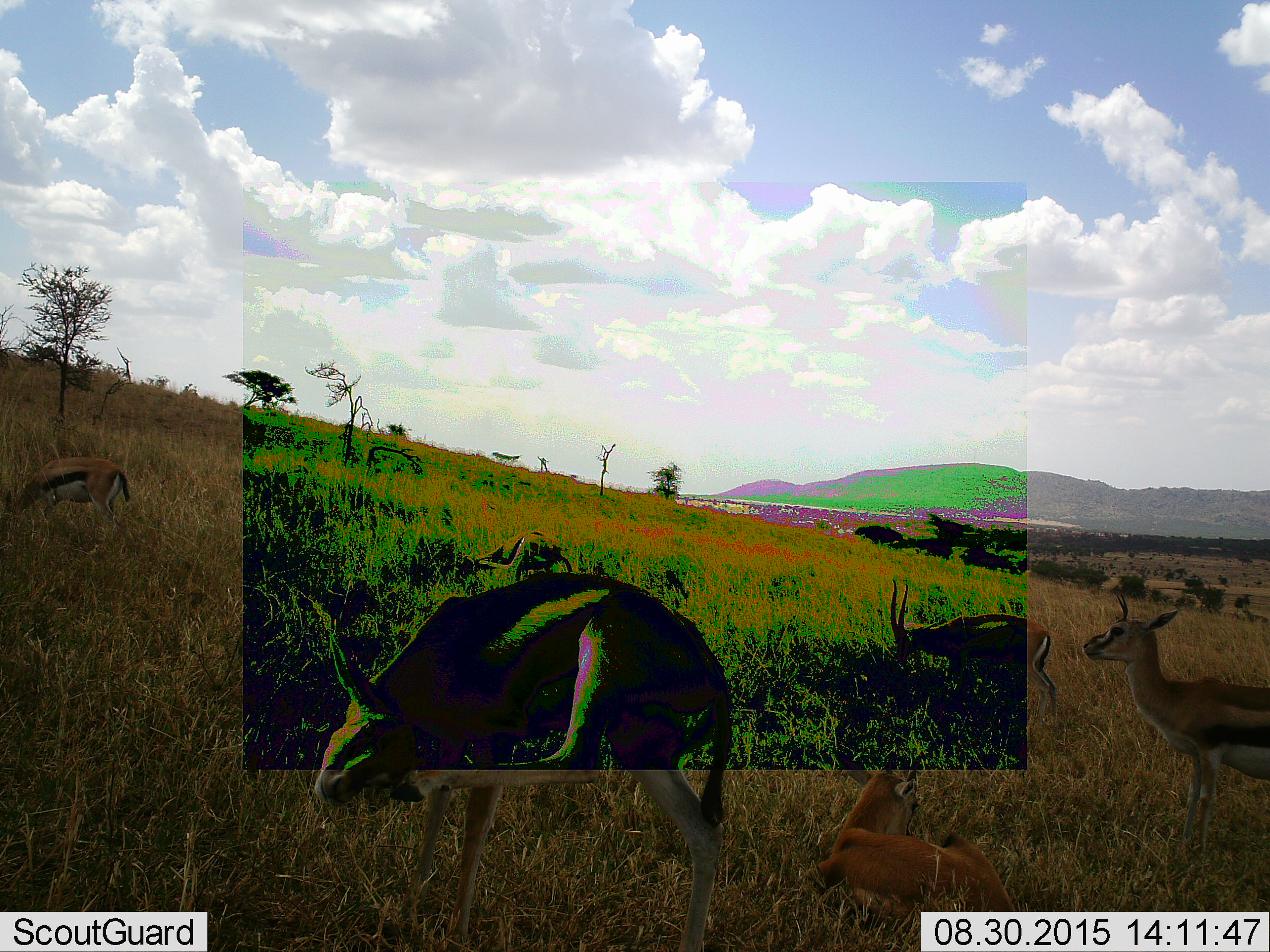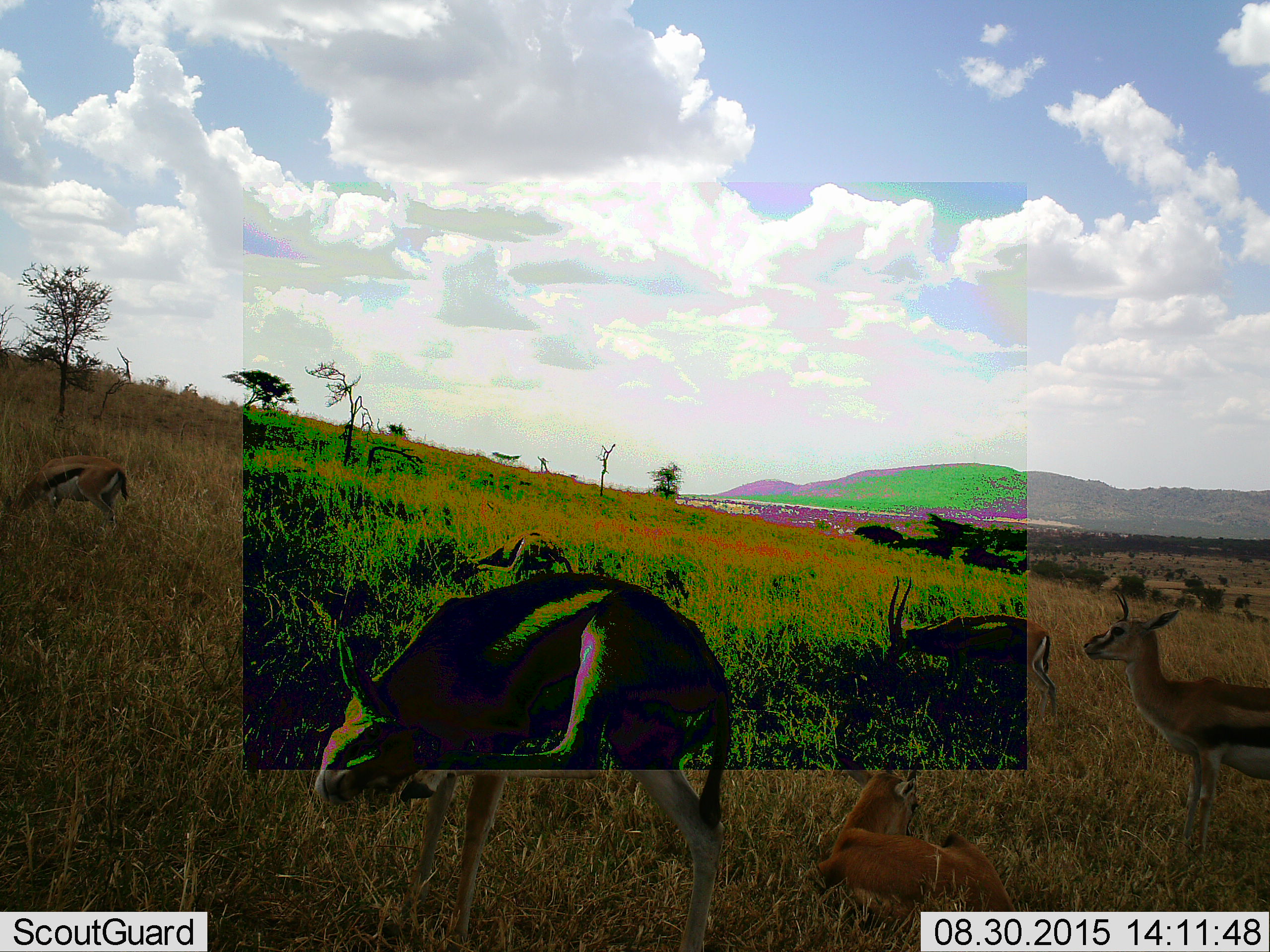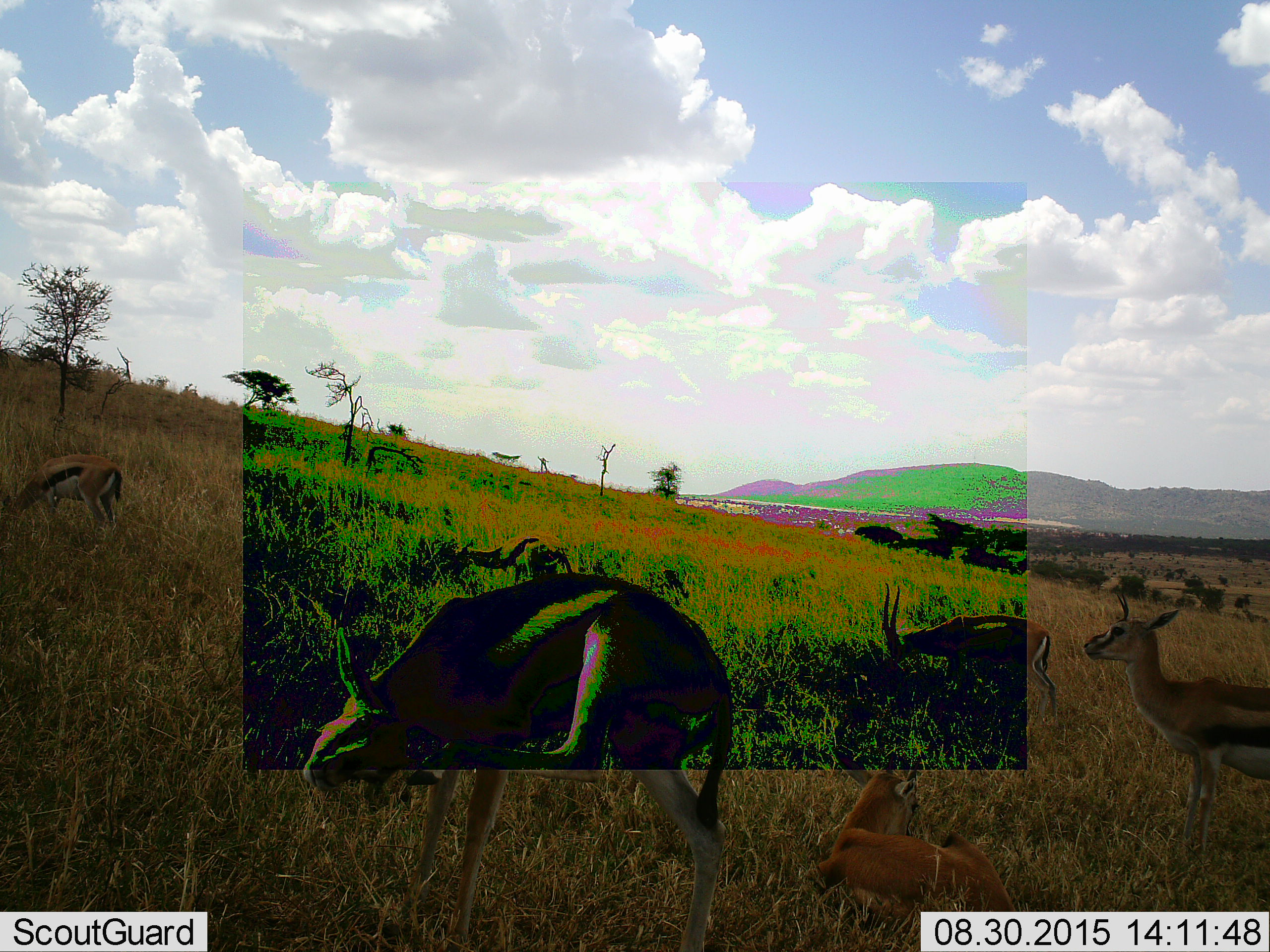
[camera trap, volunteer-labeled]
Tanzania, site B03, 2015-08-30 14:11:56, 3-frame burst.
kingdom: Animalia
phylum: Chordata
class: Mammalia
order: Artiodactyla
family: Bovidae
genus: Eudorcas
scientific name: Eudorcas thomsonii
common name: thomson's gazelle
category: gazellethomsons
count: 6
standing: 89%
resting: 72%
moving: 17%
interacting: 0%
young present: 11%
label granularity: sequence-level